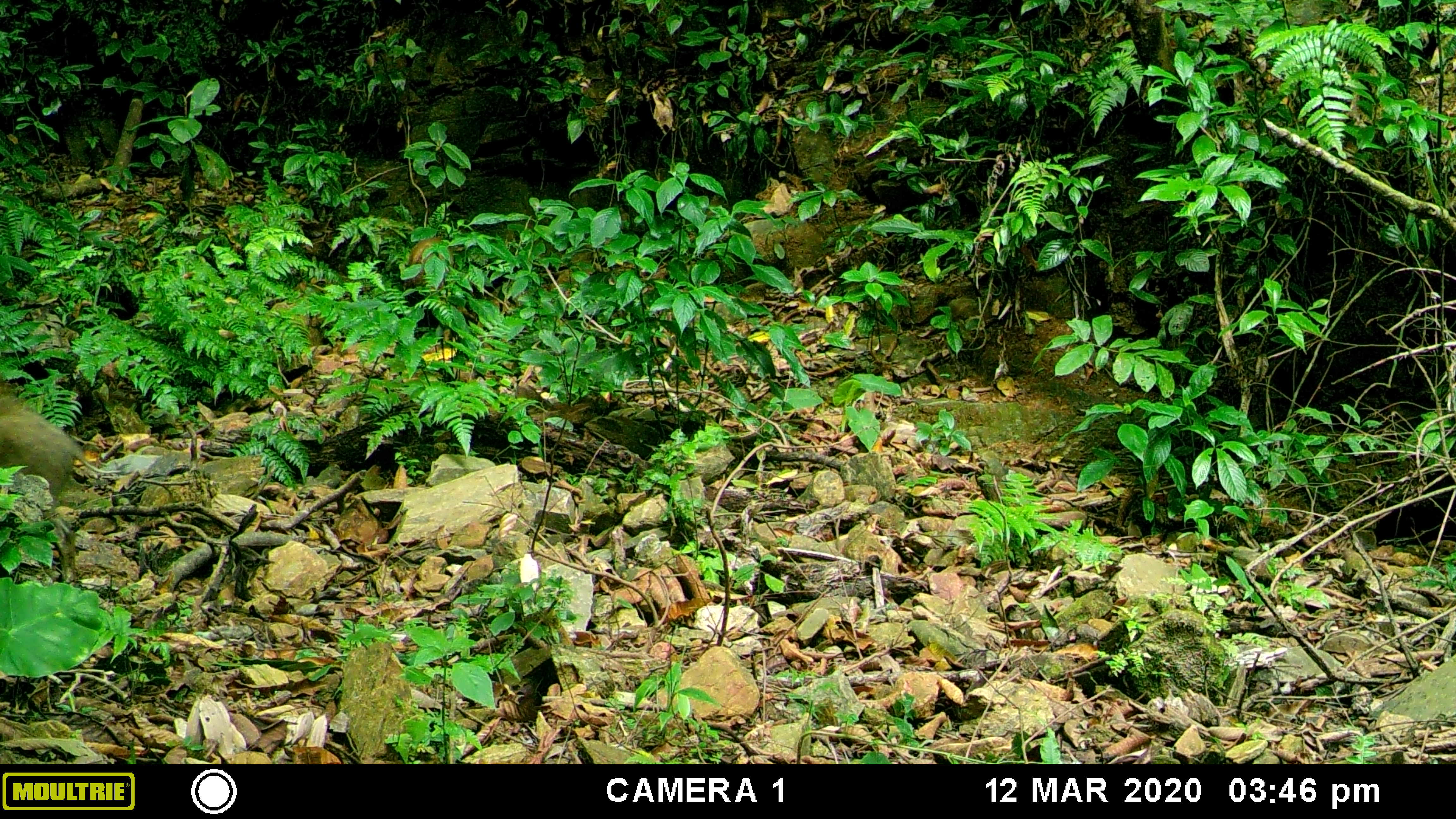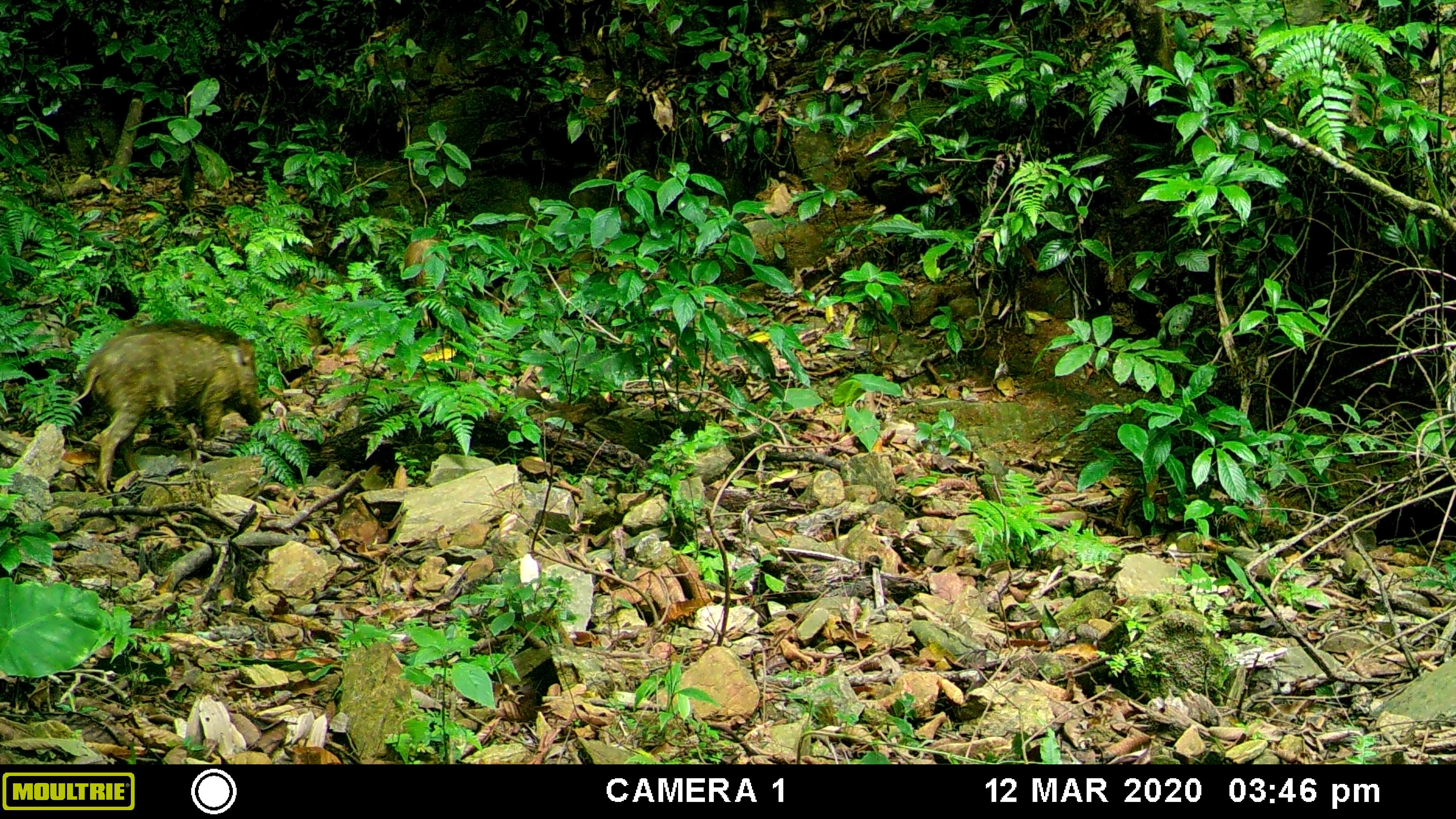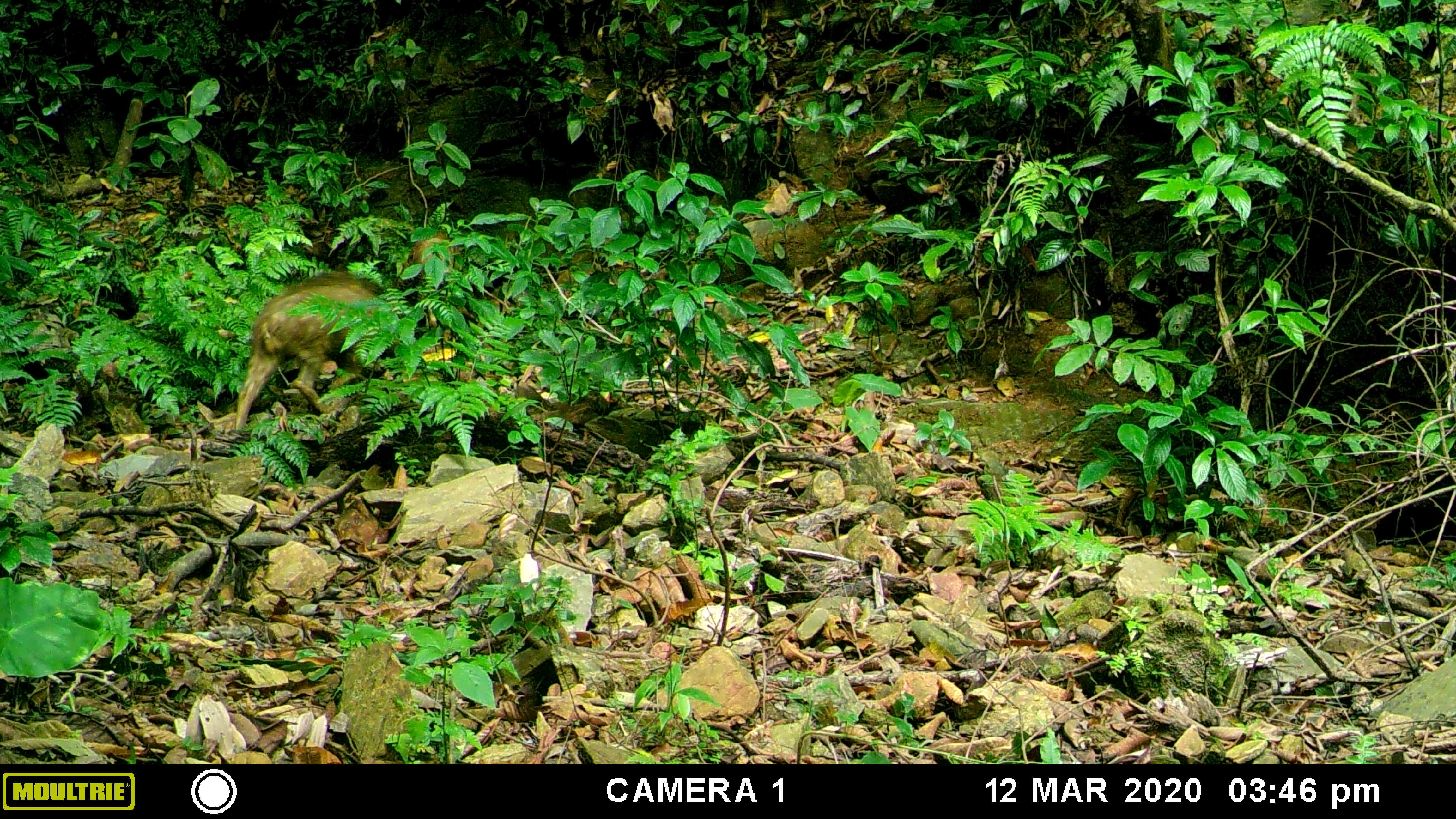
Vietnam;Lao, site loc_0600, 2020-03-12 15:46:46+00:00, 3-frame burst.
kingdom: Animalia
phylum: Chordata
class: Mammalia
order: Artiodactyla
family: Suidae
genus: Sus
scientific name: Sus scrofa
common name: eurasian wild pig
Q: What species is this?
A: Eurasian wild pig (Sus scrofa).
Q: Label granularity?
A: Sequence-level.